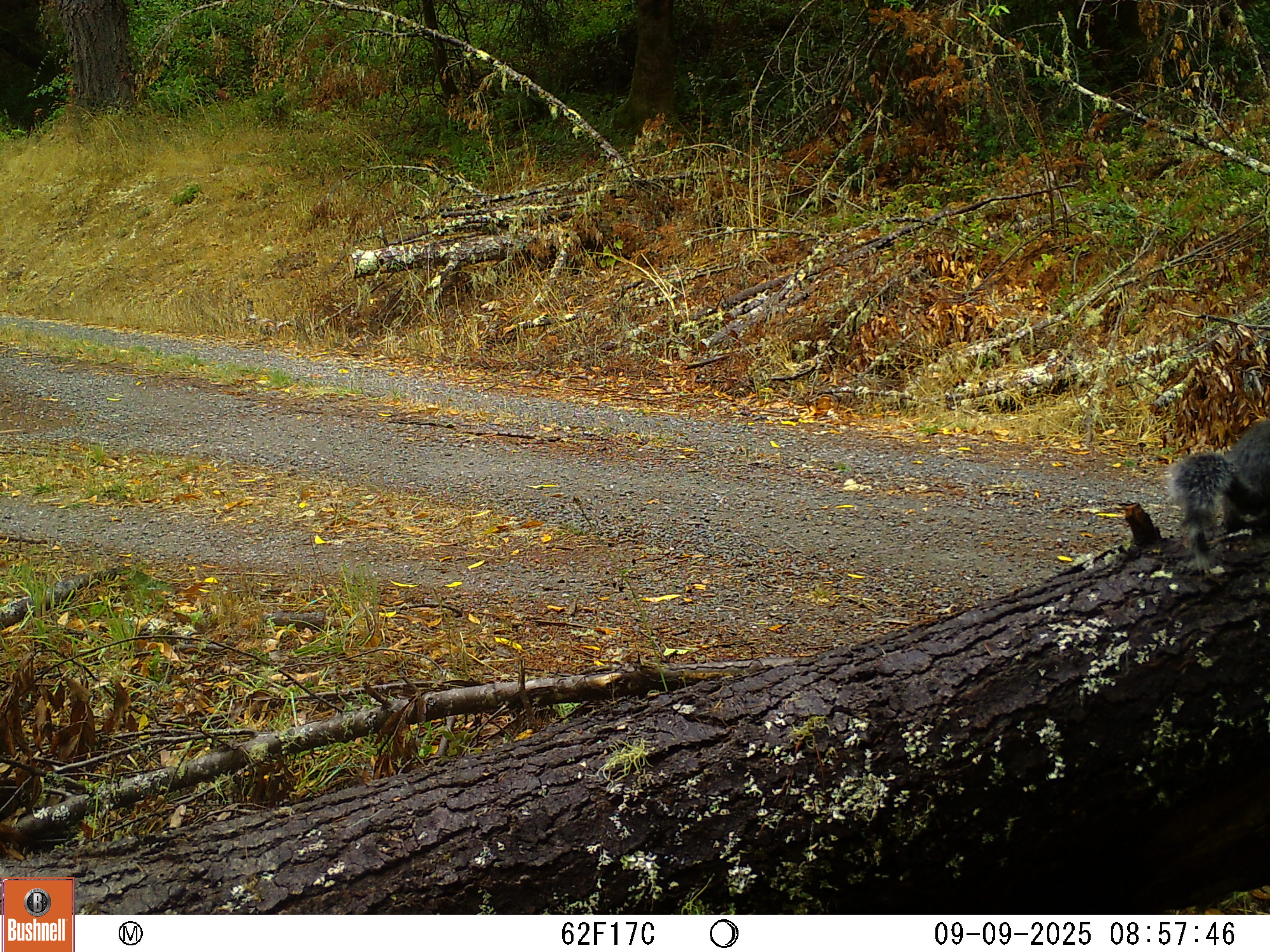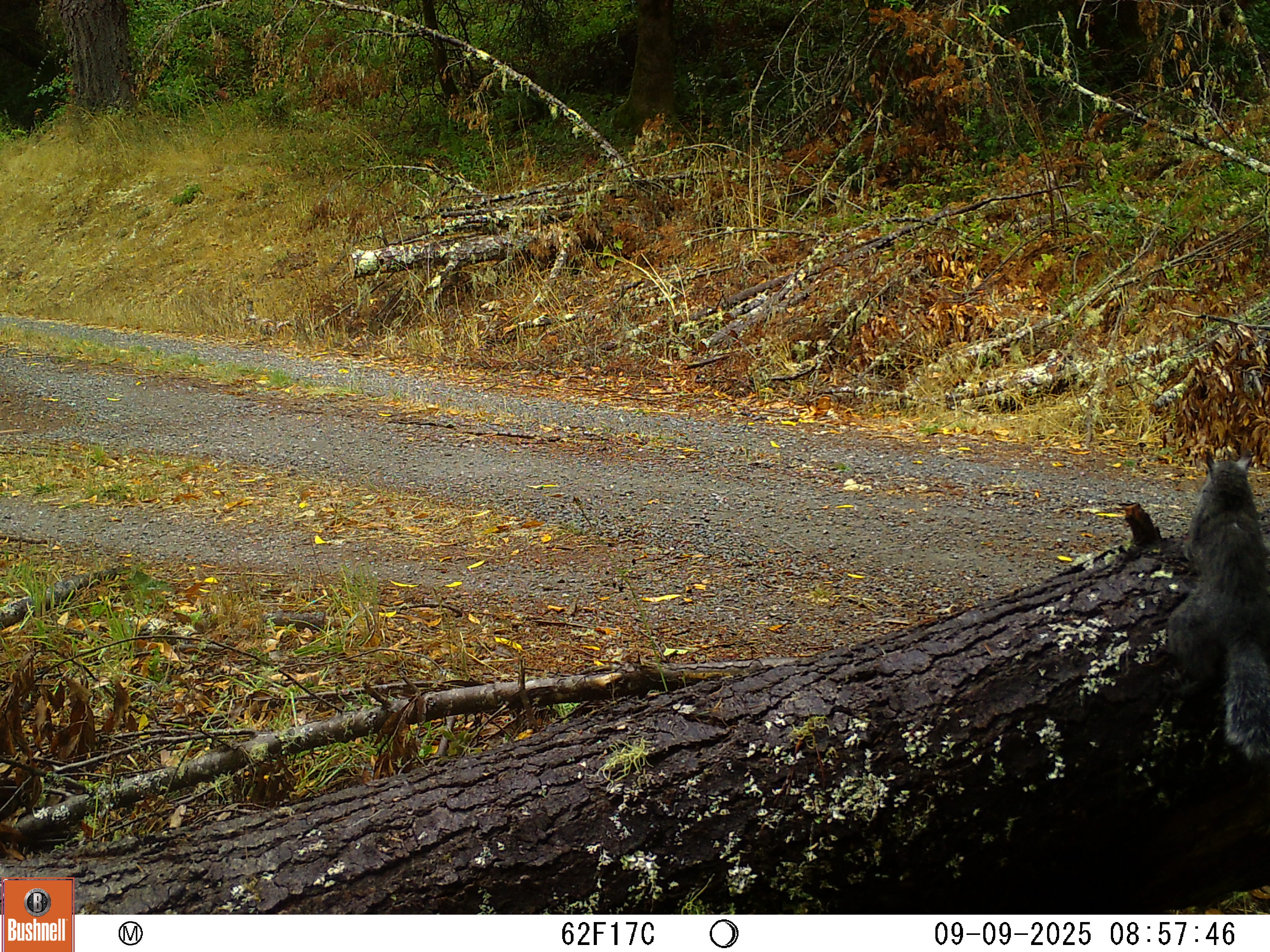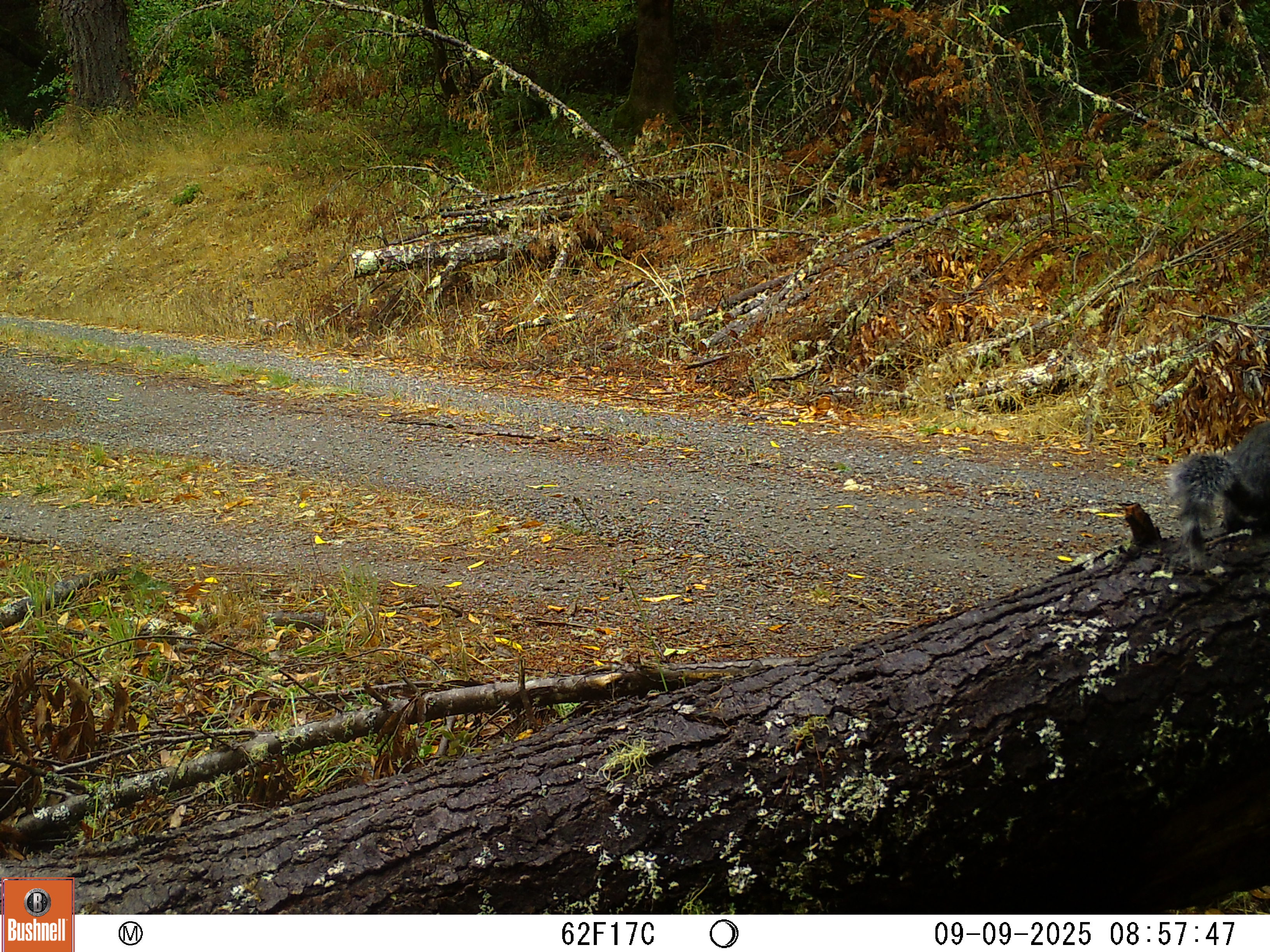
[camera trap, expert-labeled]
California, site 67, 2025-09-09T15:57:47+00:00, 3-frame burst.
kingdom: Animalia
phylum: Chordata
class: Mammalia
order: Rodentia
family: Sciuridae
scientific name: Sciuridae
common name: squirrel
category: unknown squirrel